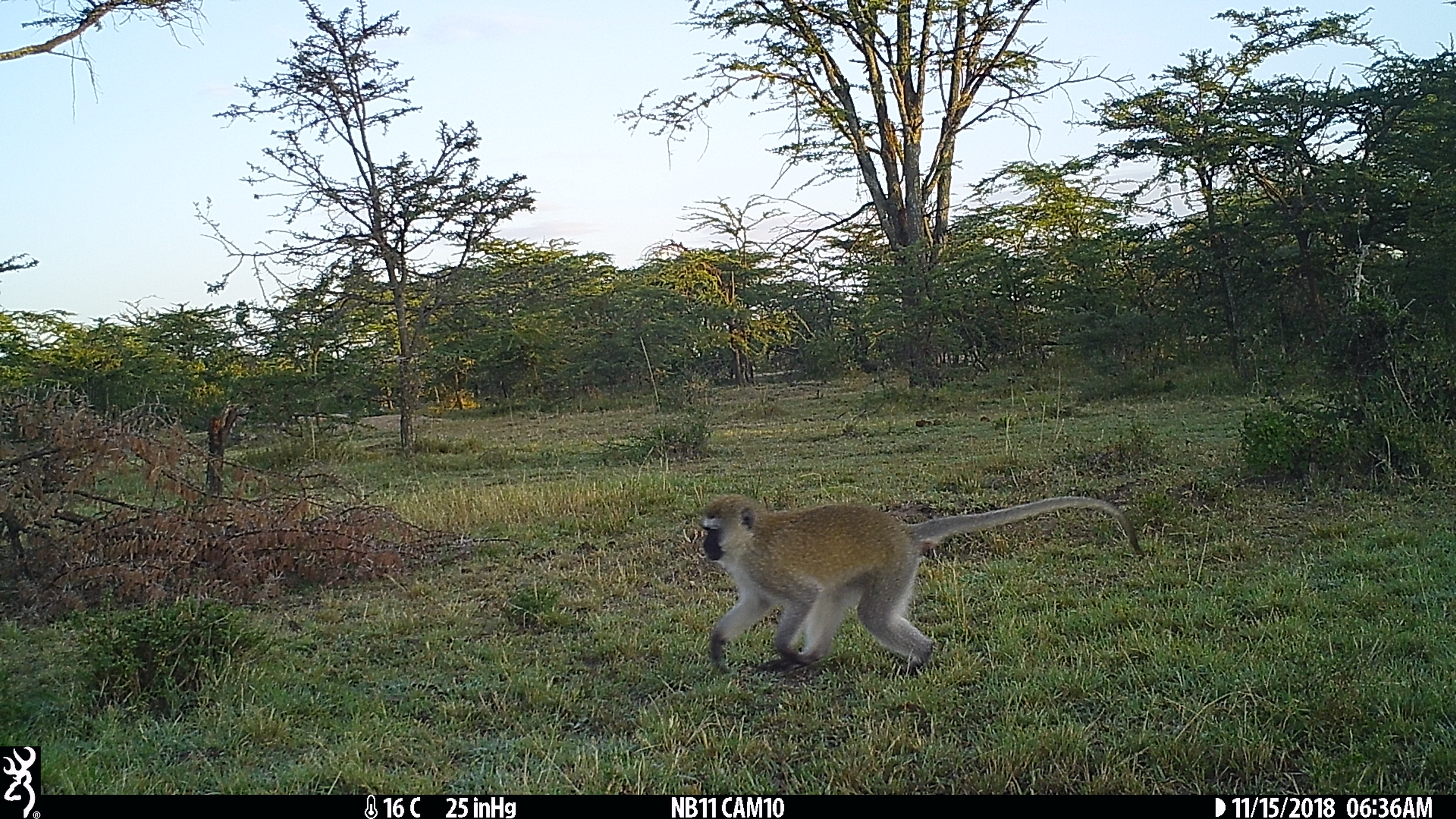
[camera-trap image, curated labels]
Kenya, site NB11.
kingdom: Animalia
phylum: Chordata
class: Mammalia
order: Primates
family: Cercopithecidae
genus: Chlorocebus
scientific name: Chlorocebus pygerythrus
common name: vervet monkey